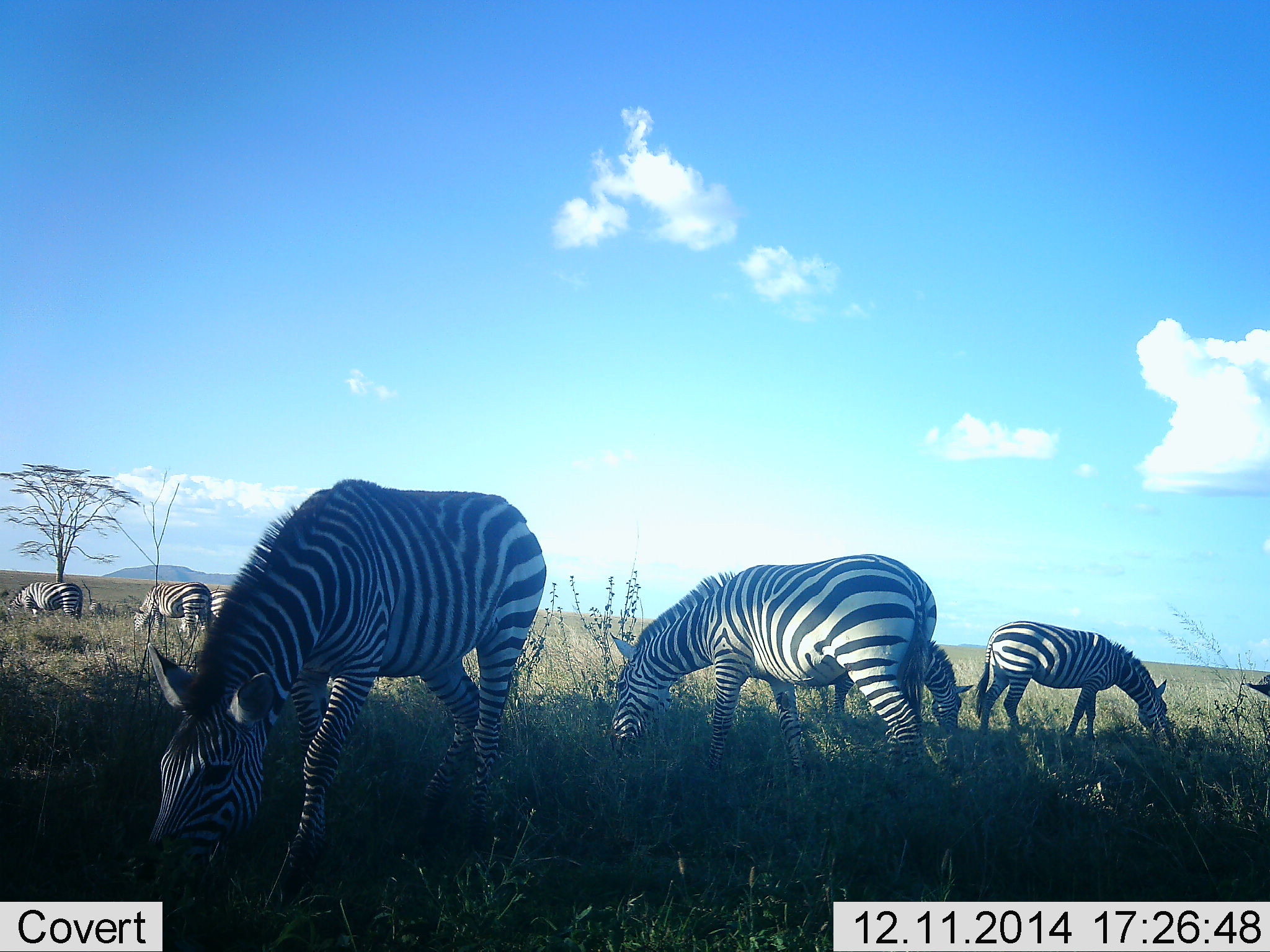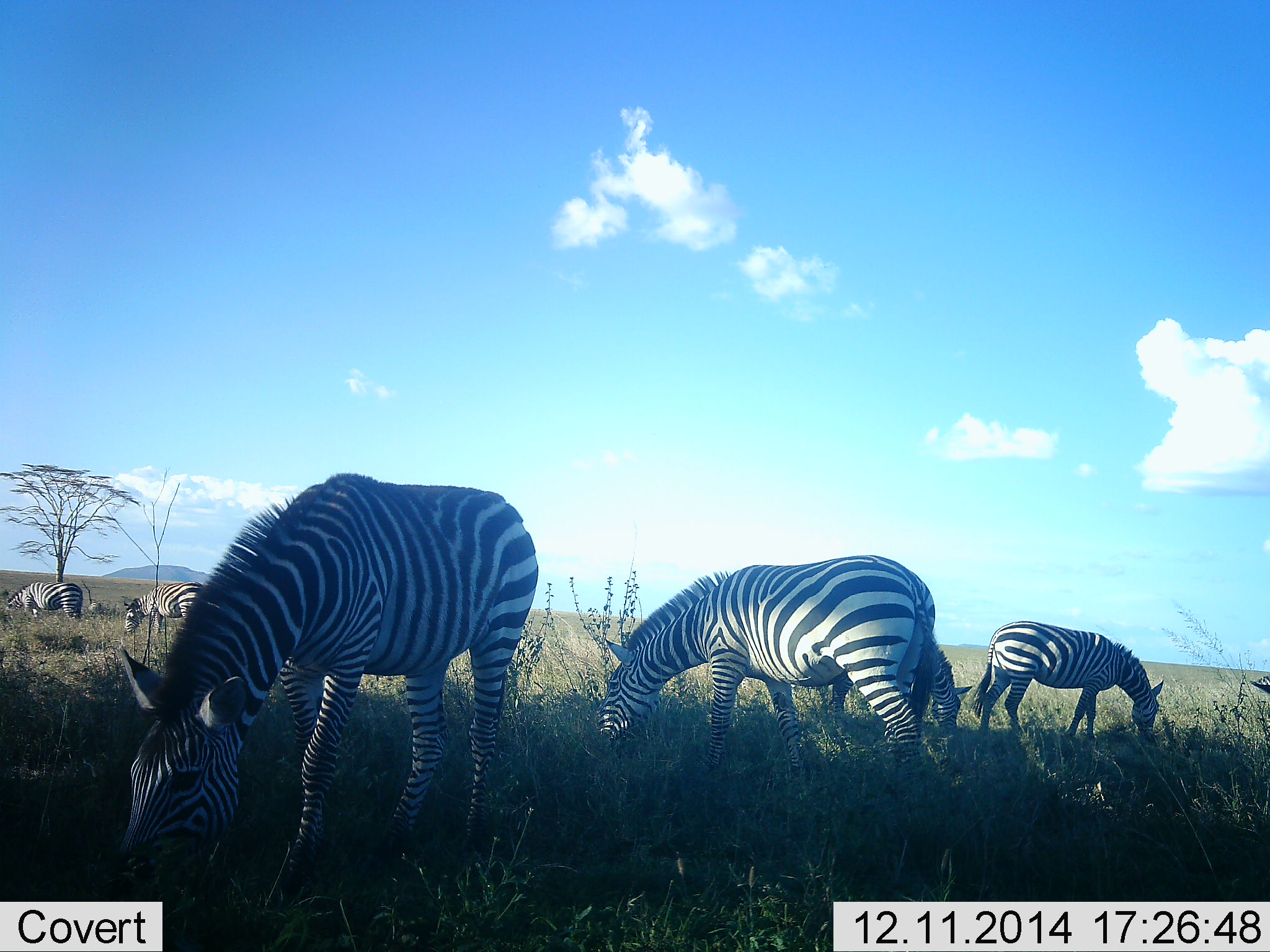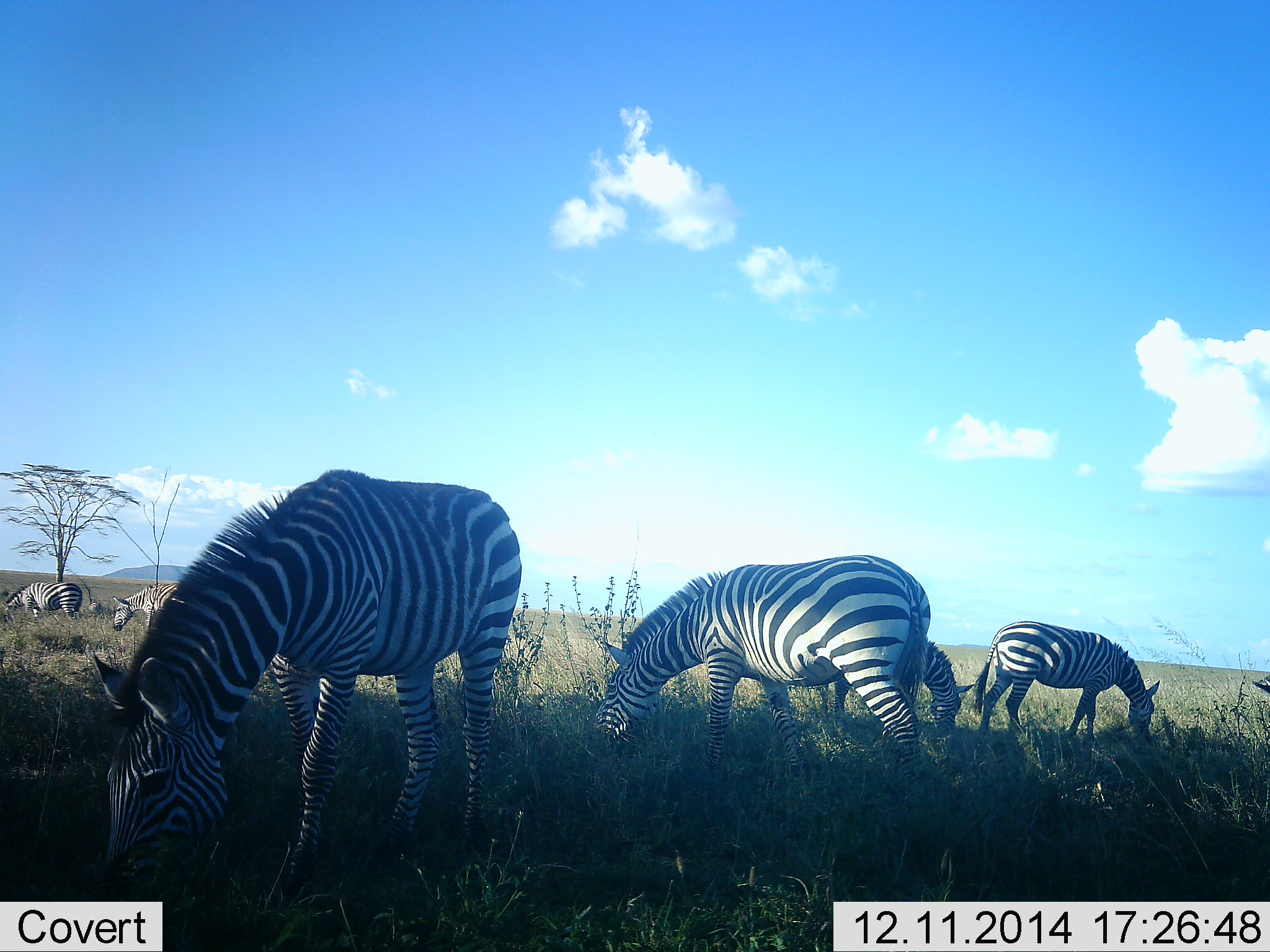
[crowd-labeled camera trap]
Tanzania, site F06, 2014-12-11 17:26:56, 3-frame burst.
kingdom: Animalia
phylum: Chordata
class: Mammalia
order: Perissodactyla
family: Equidae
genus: Equus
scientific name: Equus quagga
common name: plains zebra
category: zebra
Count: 7.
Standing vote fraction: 20%.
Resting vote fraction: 0%.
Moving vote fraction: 0%.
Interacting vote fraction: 0%.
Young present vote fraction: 10%.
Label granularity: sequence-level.